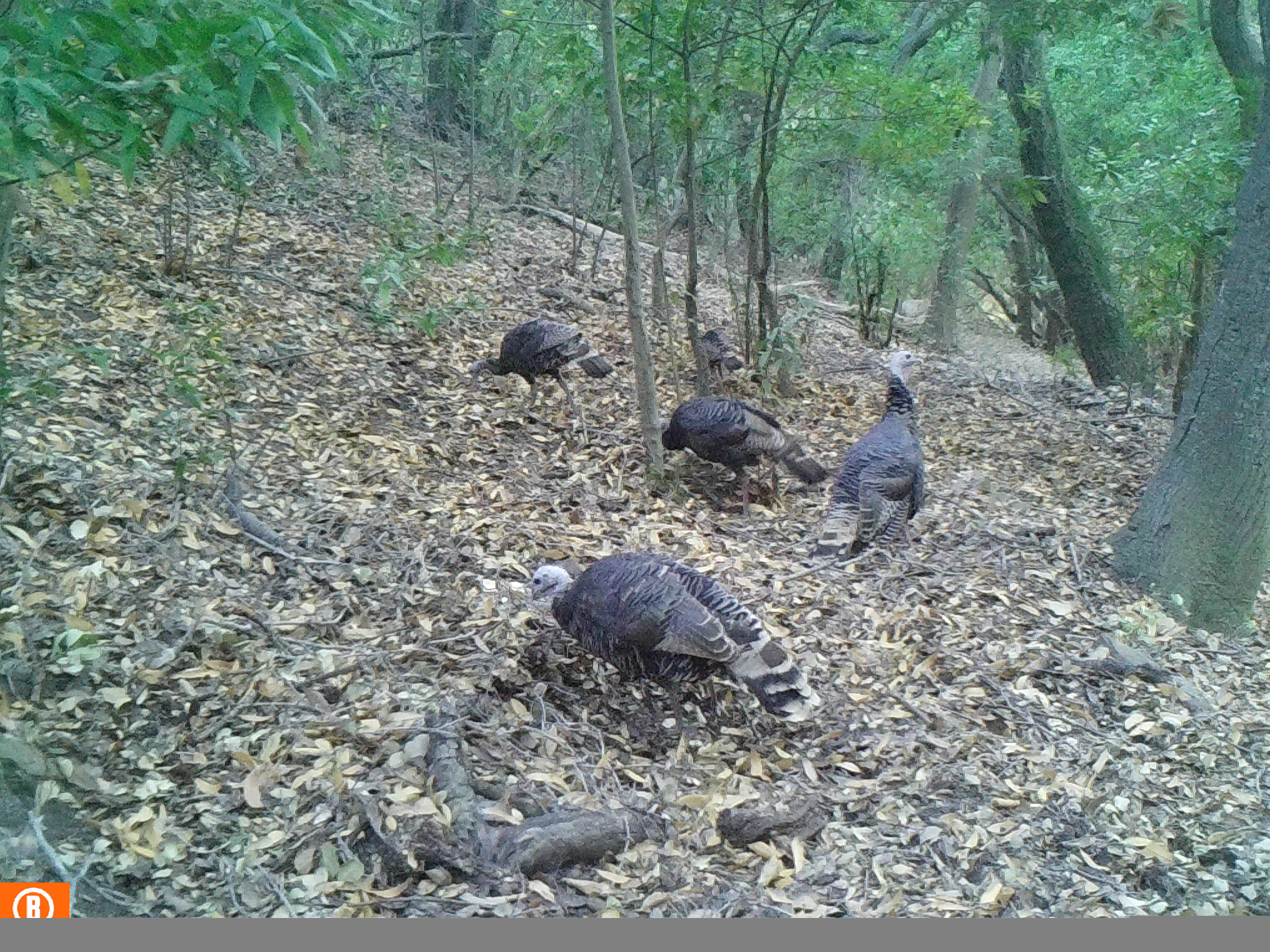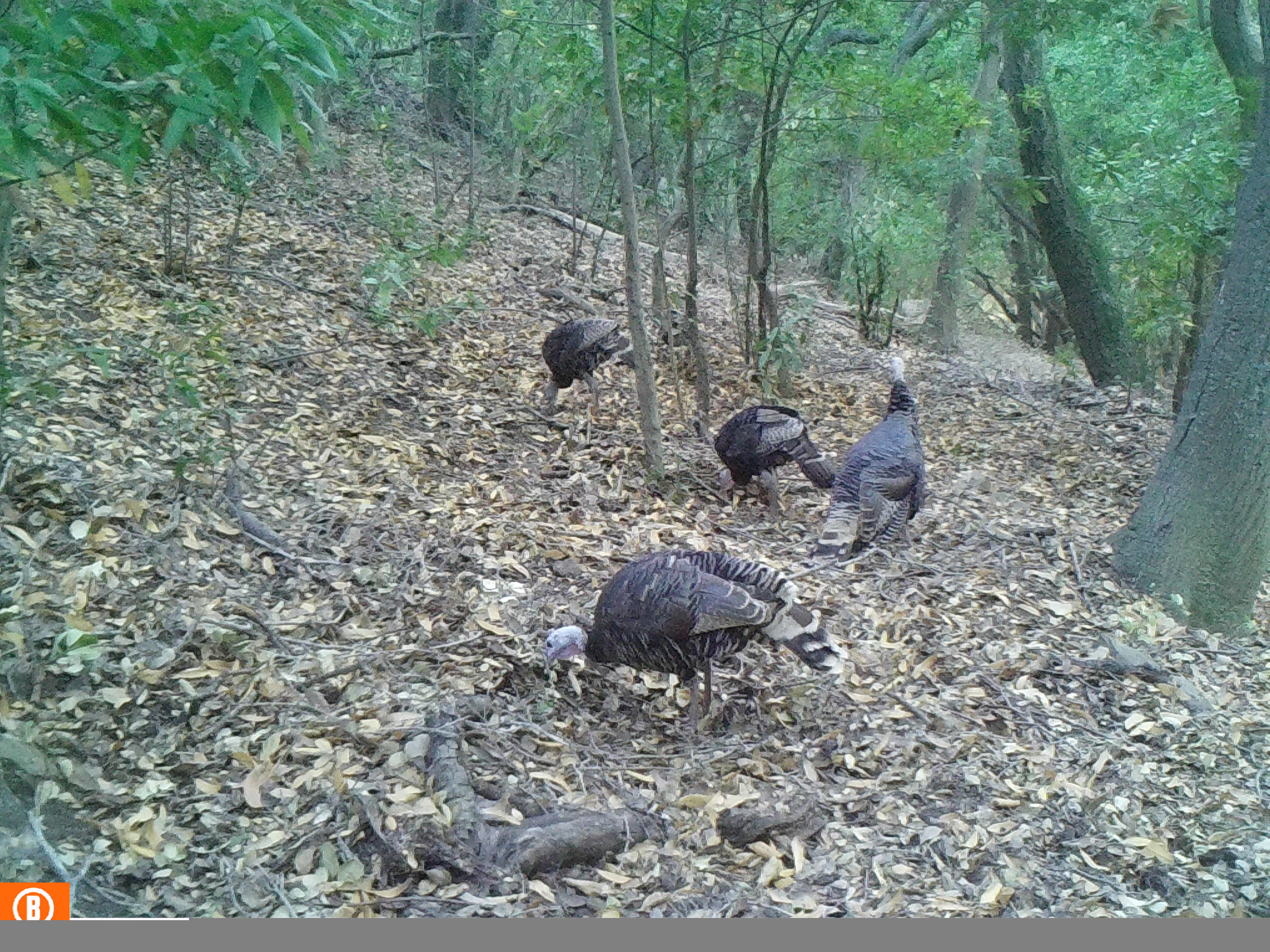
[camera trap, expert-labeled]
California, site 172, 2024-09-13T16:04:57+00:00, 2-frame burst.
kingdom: Animalia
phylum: Chordata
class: Aves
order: Galliformes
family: Phasianidae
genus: Meleagris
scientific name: Meleagris gallopavo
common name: turkey